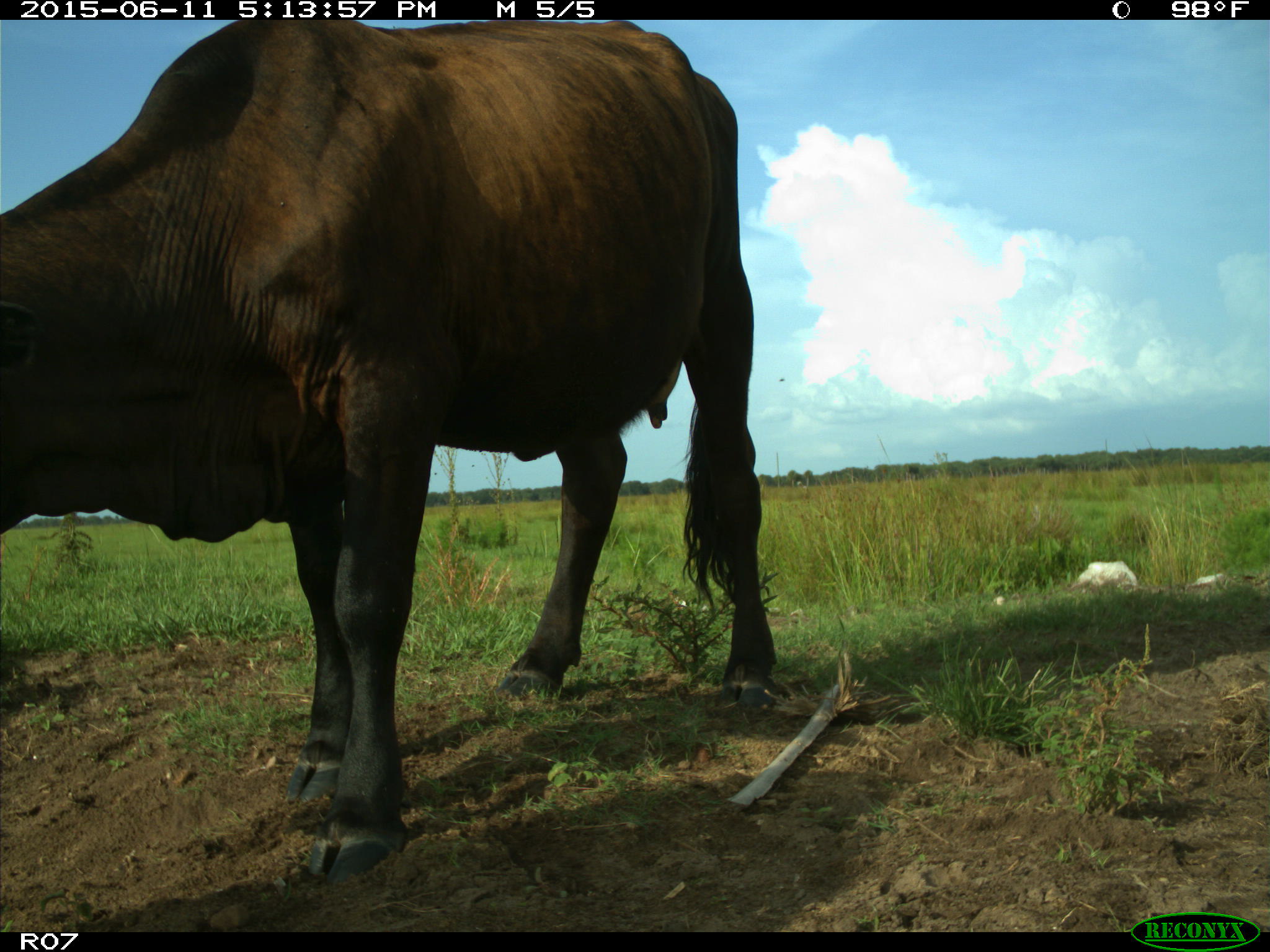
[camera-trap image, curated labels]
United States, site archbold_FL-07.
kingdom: Animalia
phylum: Chordata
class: Mammalia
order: Artiodactyla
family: Bovidae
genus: Bos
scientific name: Bos taurus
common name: domestic cow